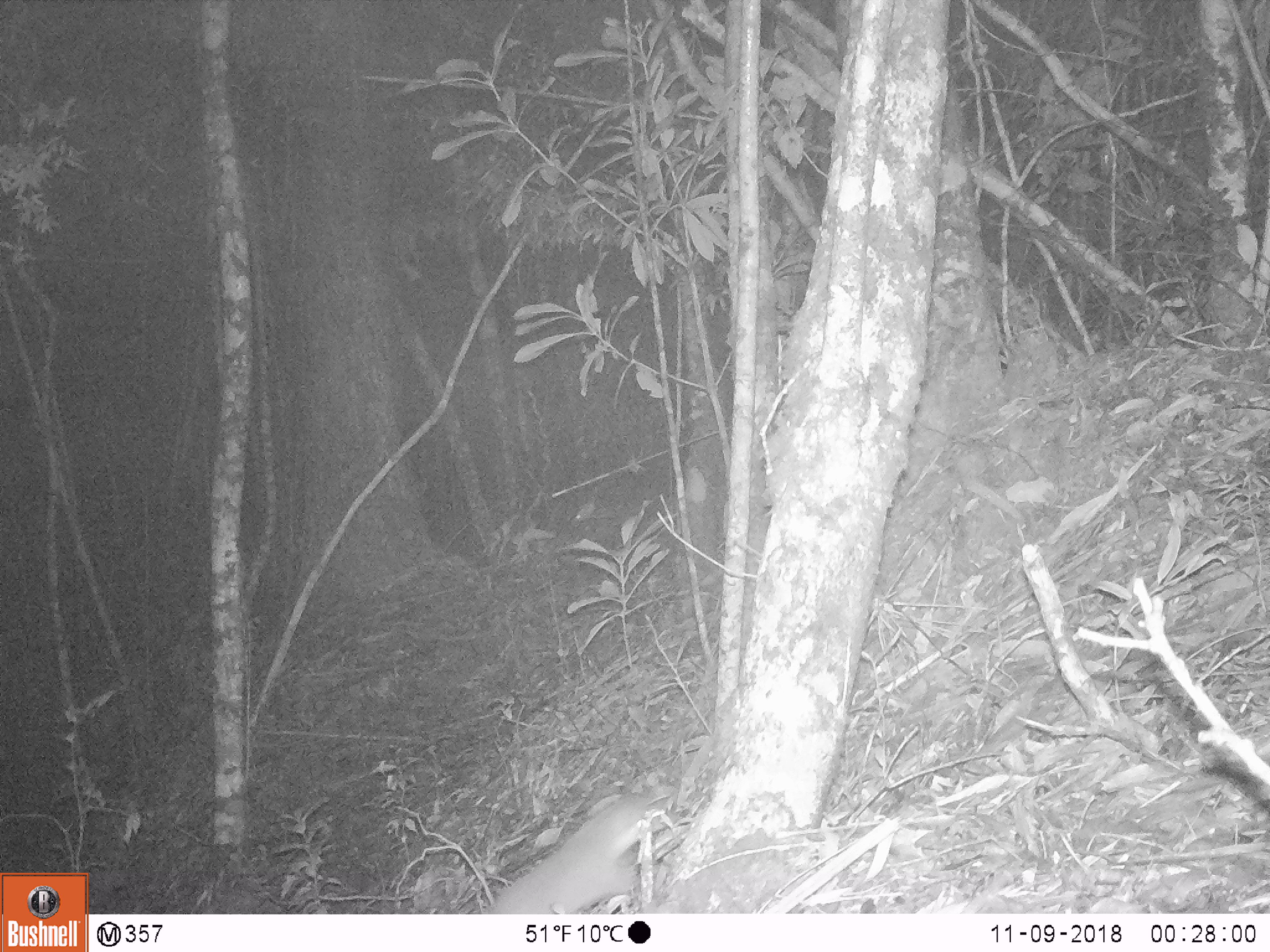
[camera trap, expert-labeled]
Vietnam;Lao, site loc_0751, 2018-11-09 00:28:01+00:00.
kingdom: Animalia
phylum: Chordata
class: Mammalia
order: Carnivora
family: Mustelidae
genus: Melogale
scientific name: Melogale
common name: ferret badger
Ferret badger (Melogale). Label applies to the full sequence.